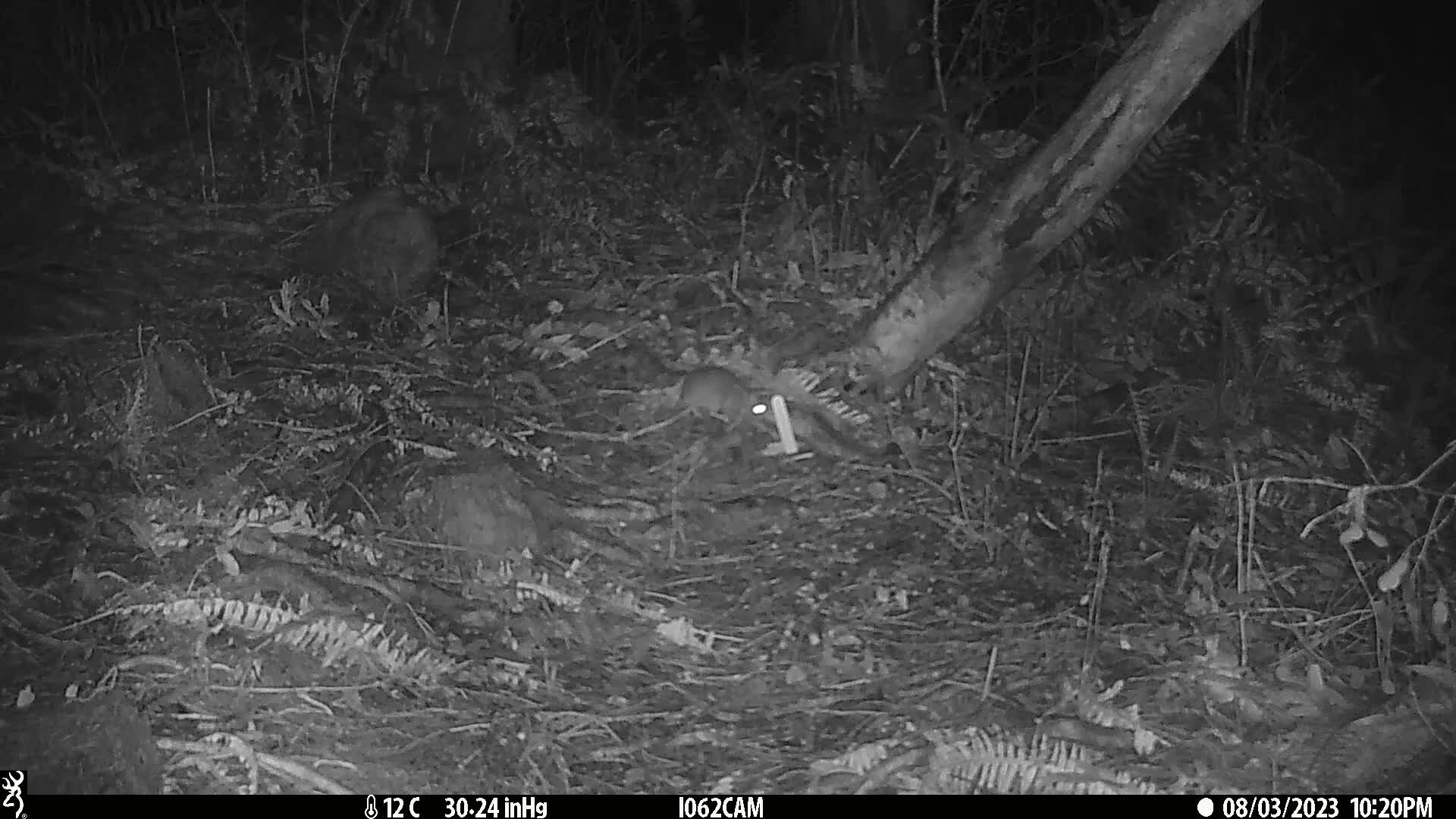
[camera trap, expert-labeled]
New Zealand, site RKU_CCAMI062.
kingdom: Animalia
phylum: Chordata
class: Mammalia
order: Rodentia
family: Muridae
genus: Rattus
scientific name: Rattus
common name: rat